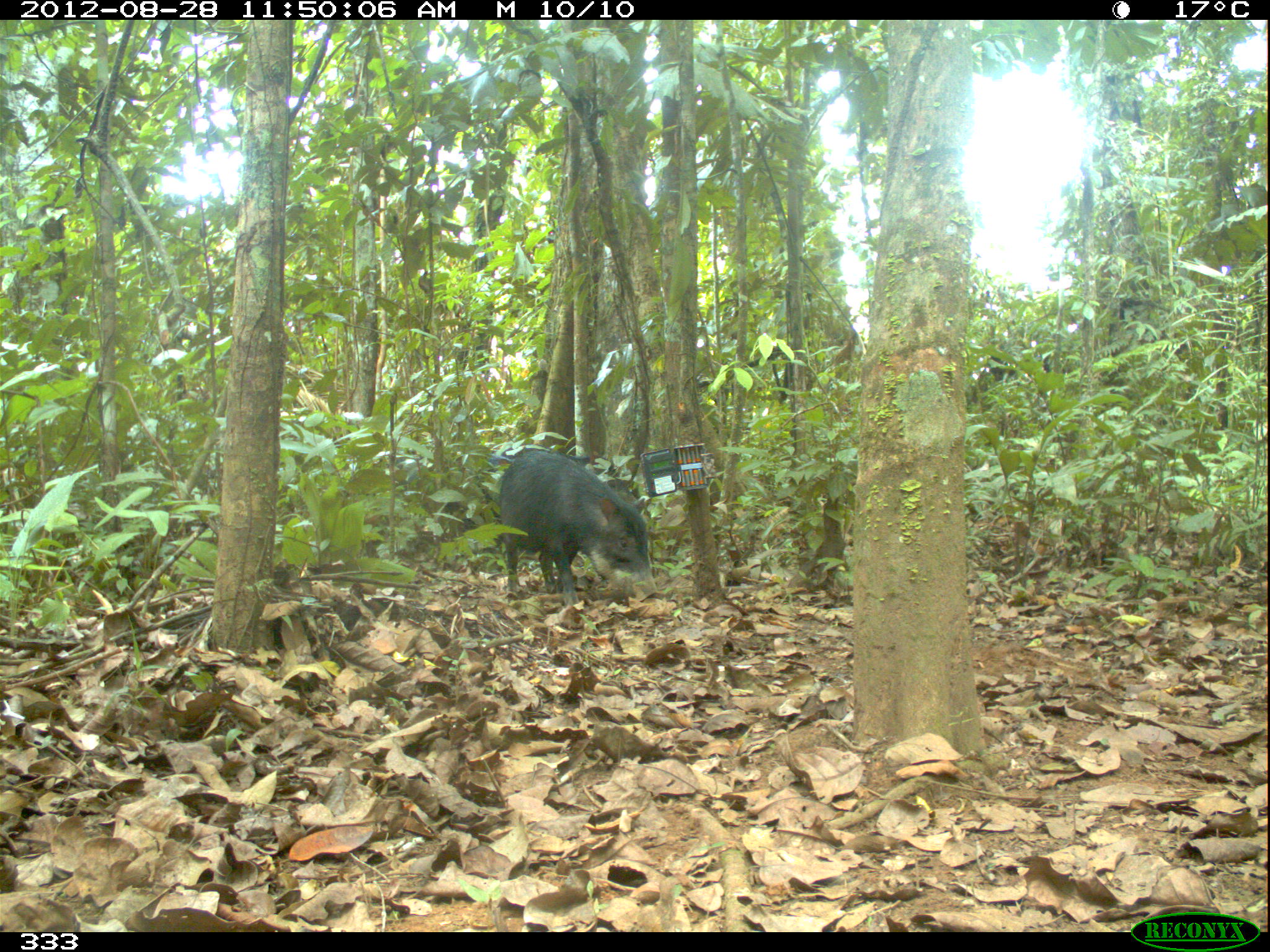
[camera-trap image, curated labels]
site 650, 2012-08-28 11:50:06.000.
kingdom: Animalia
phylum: Chordata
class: Mammalia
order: Artiodactyla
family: Tayassuidae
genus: Tayassu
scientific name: Tayassu pecari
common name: white-lipped peccary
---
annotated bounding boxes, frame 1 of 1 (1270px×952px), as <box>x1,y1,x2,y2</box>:
tayassu pecari: <box>495,450,658,608</box>; <box>481,444,651,553</box>; <box>371,449,424,490</box>